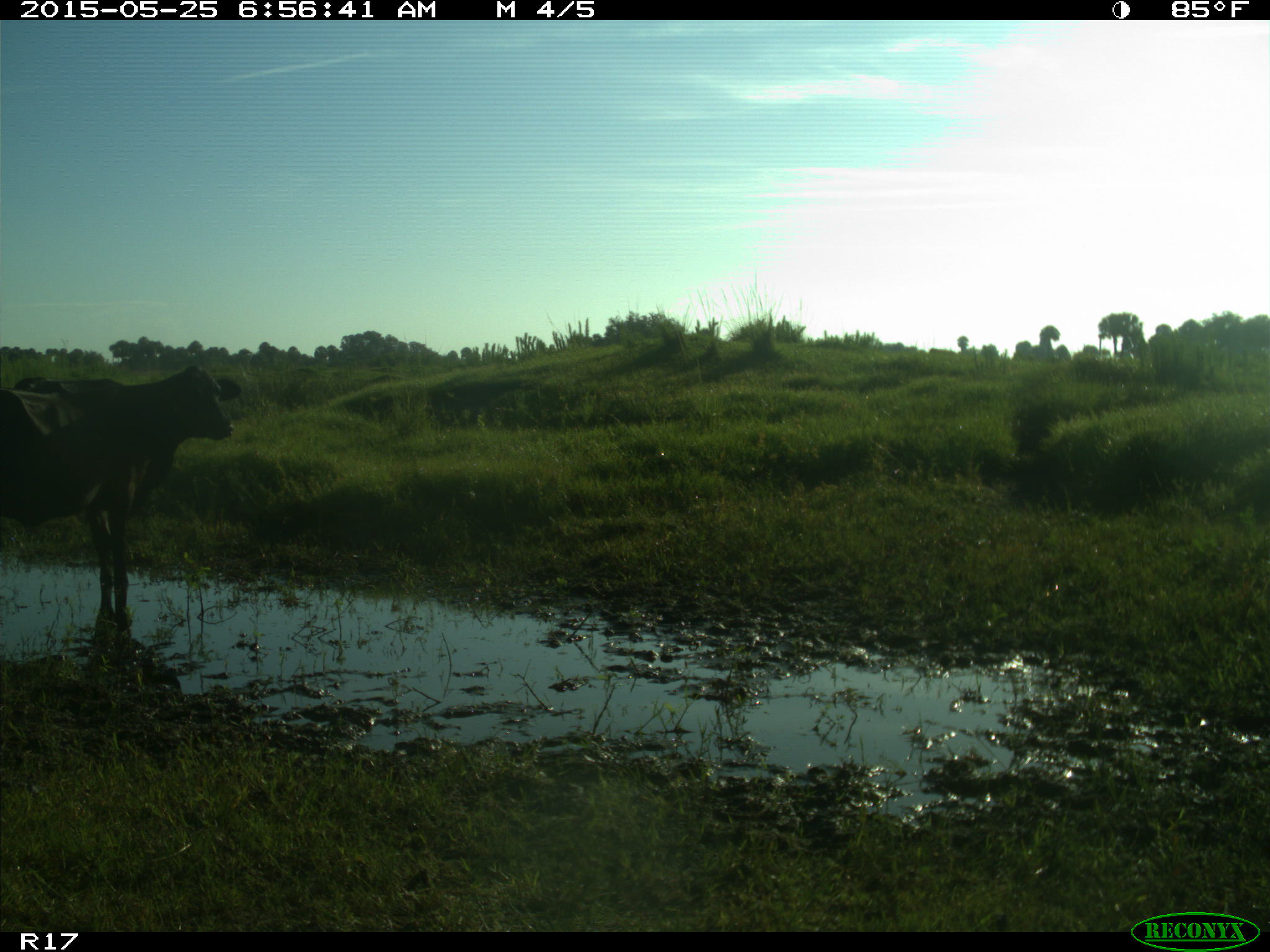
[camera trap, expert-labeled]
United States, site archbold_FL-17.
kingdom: Animalia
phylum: Chordata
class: Mammalia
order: Artiodactyla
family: Bovidae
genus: Bos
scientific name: Bos taurus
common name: domestic cow